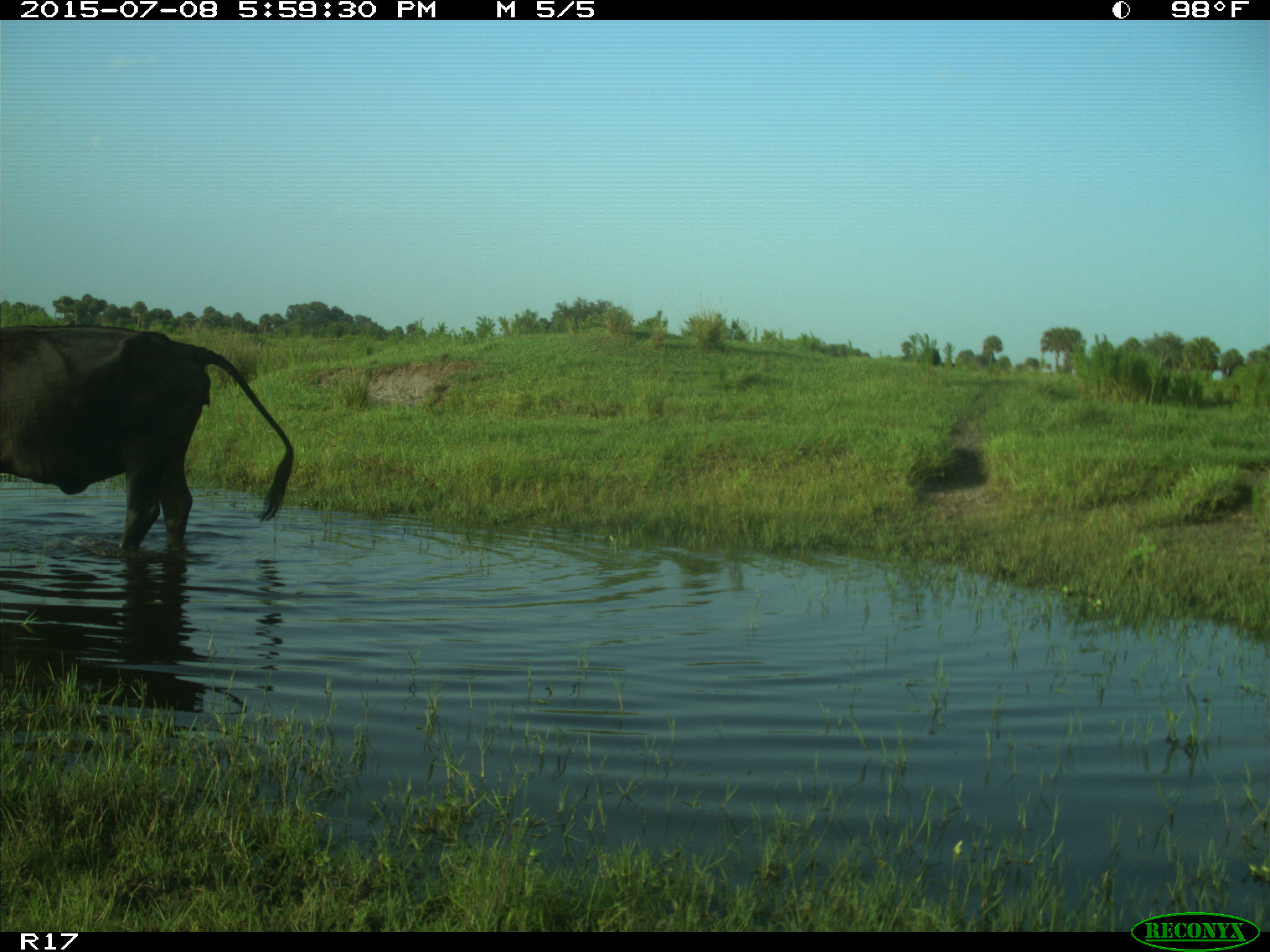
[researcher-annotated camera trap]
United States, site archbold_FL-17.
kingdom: Animalia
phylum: Chordata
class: Mammalia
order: Artiodactyla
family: Bovidae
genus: Bos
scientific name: Bos taurus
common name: domestic cow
Bos taurus (domestic cow).